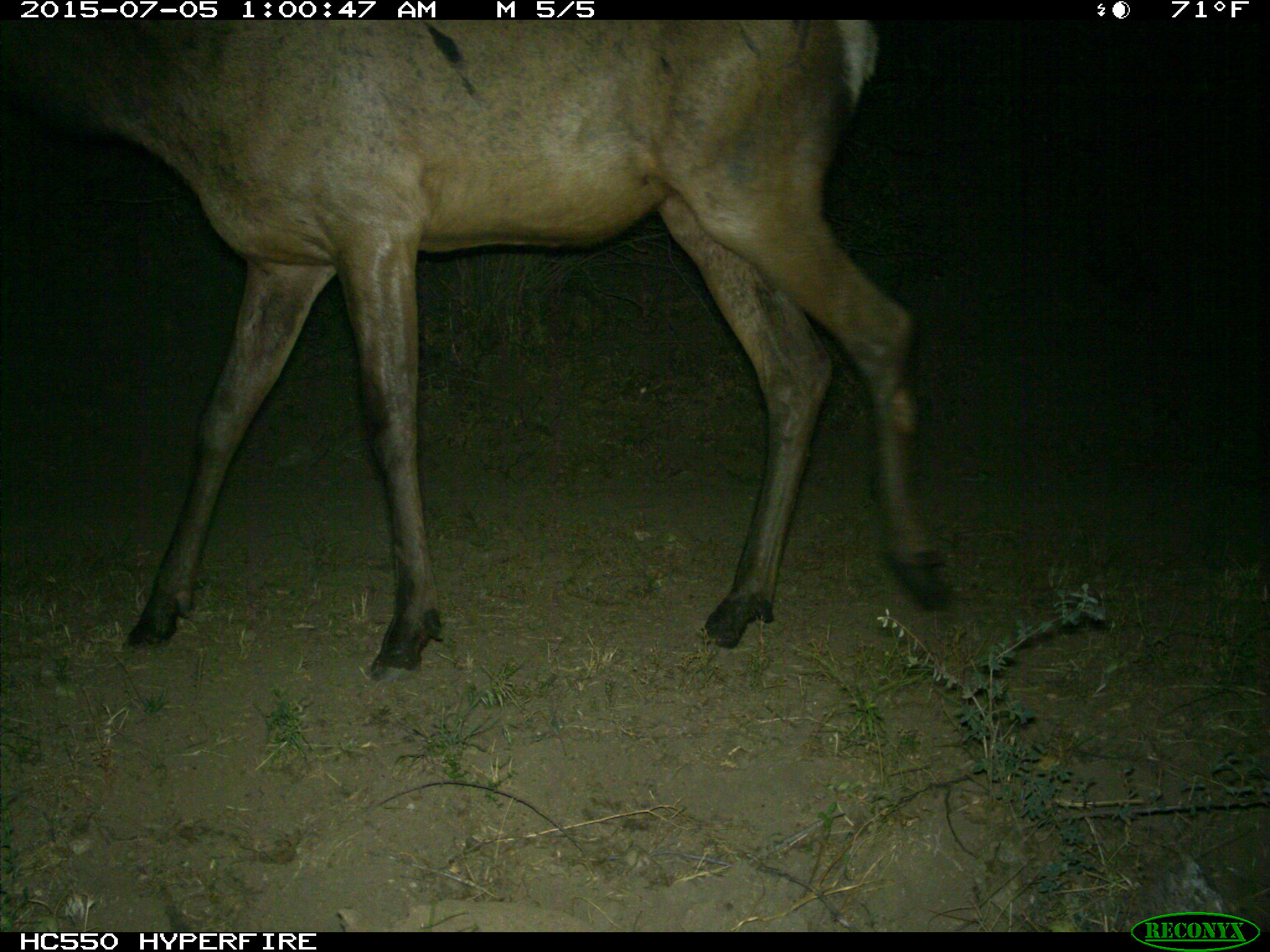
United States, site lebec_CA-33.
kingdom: Animalia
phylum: Chordata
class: Mammalia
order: Artiodactyla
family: Cervidae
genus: Cervus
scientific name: Cervus canadensis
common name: elk